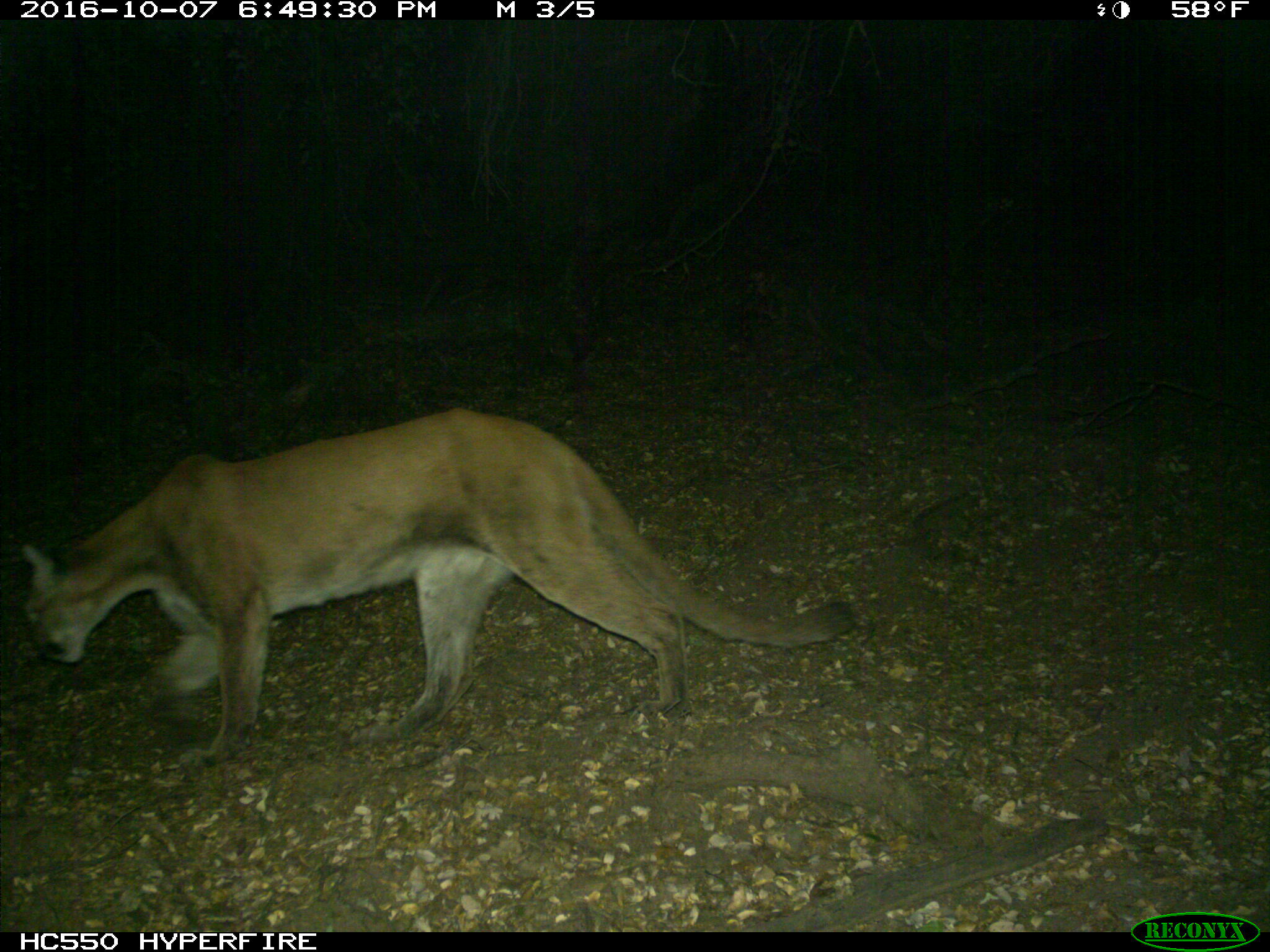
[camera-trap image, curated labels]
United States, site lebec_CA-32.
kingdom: Animalia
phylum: Chordata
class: Mammalia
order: Carnivora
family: Felidae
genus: Puma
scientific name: Puma concolor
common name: mountain lion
Puma concolor (mountain lion).